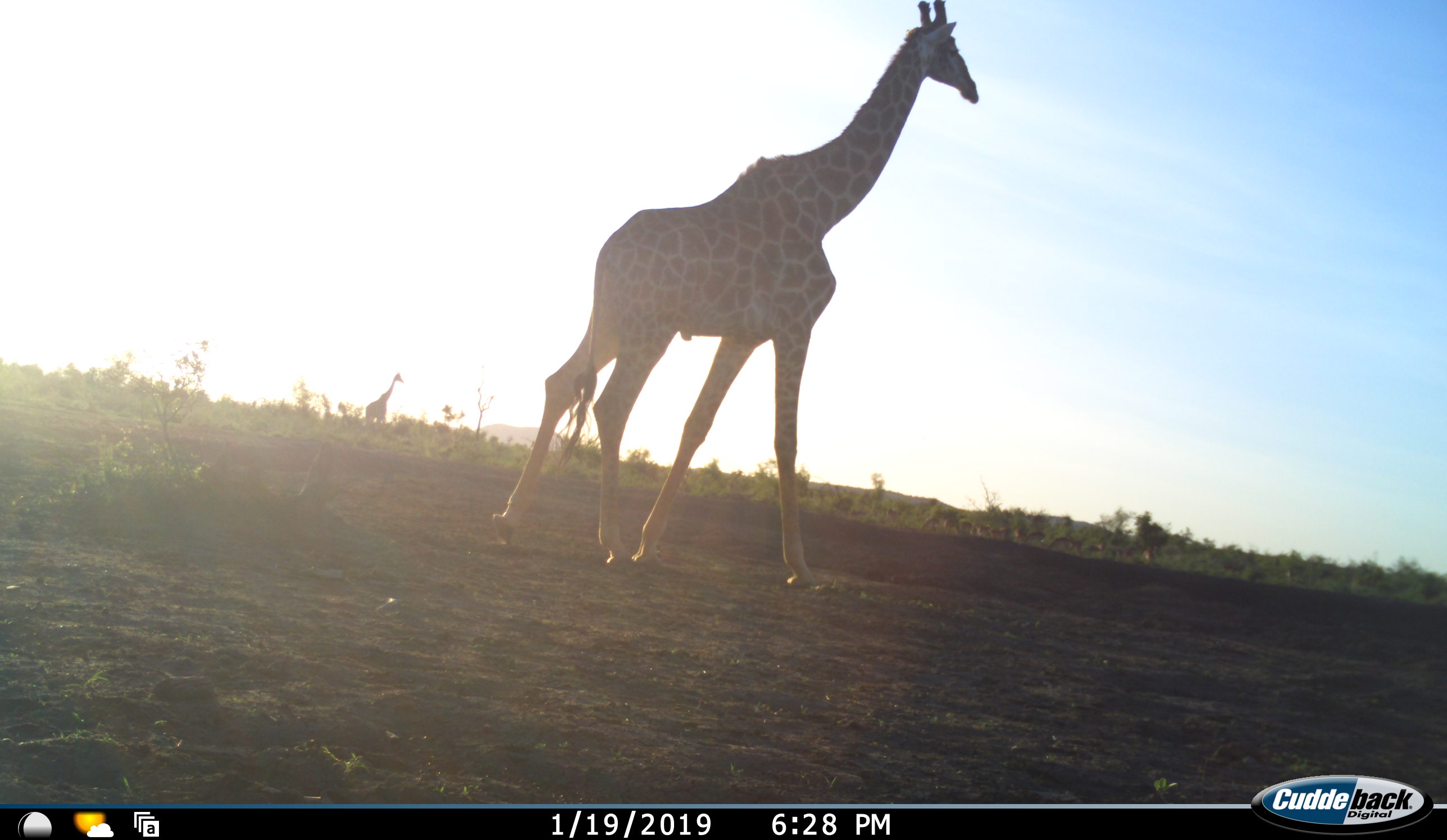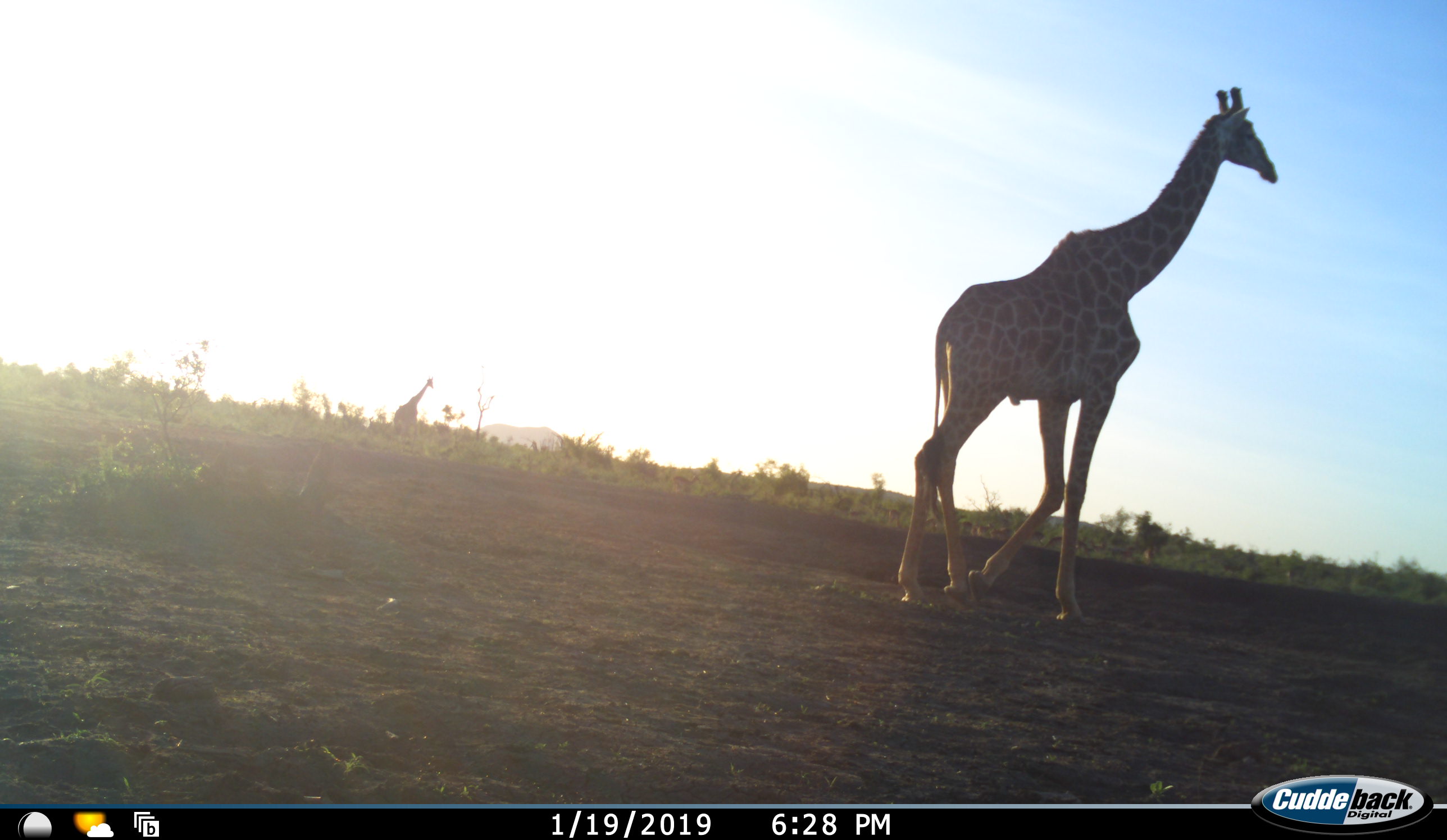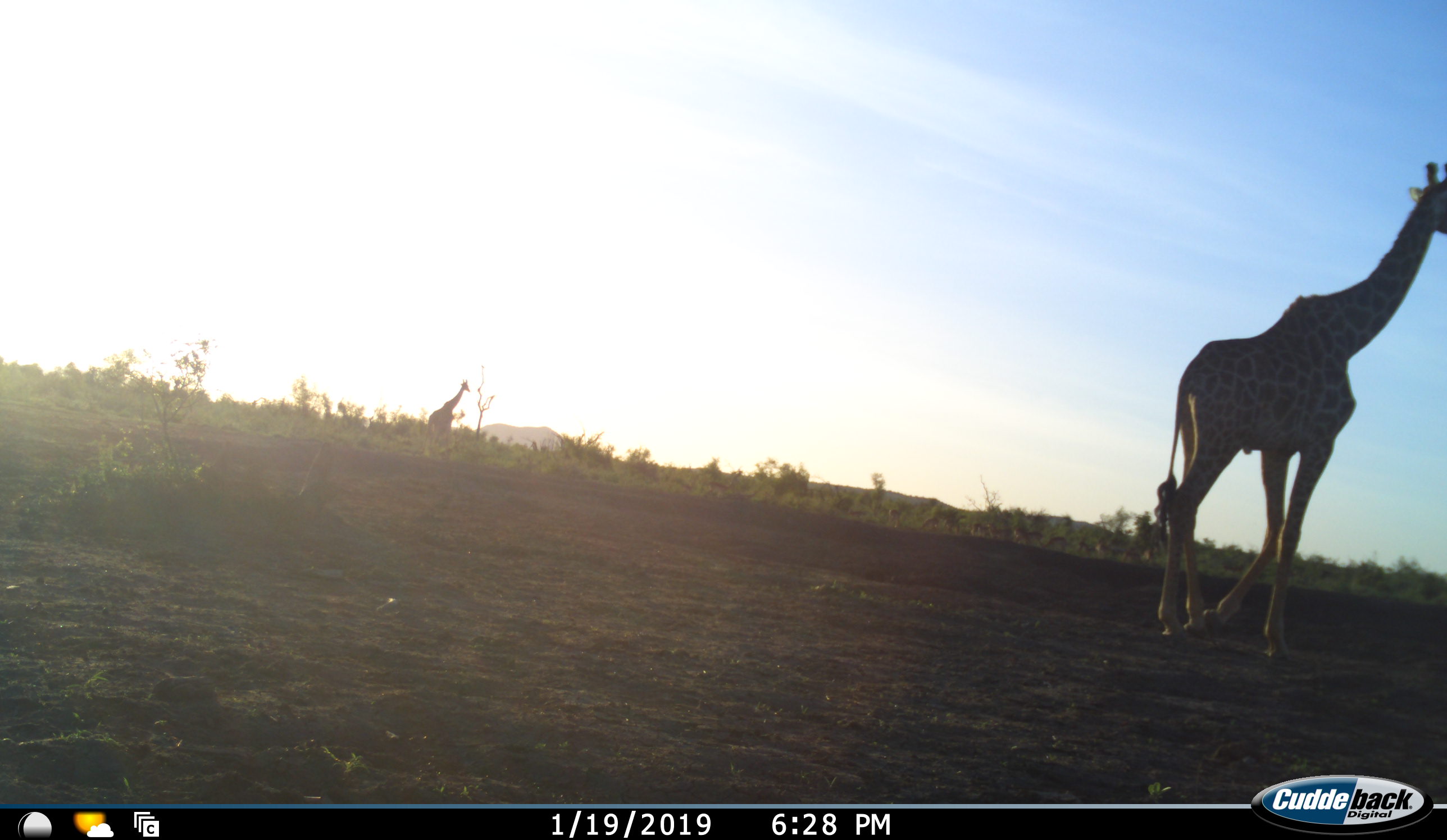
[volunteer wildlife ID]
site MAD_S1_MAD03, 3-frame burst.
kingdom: Animalia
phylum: Chordata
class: Mammalia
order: Artiodactyla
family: Giraffidae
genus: Giraffa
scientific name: Giraffa camelopardalis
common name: giraffe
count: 2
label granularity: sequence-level